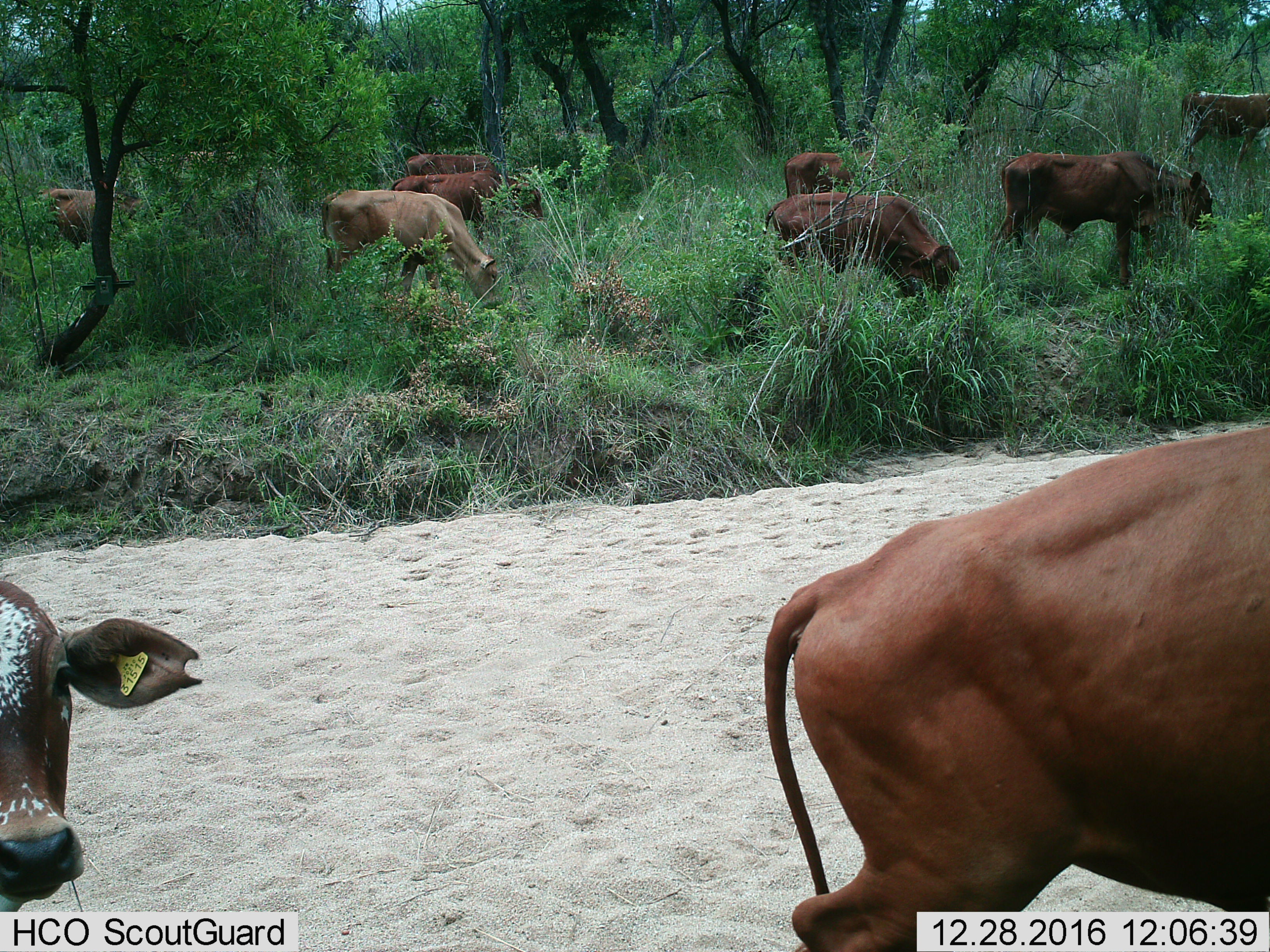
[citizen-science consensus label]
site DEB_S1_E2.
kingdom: Animalia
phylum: Chordata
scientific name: Vertebrata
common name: domestic animal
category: domesticanimal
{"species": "domesticanimal (domestic animal) (Vertebrata)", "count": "10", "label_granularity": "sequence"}